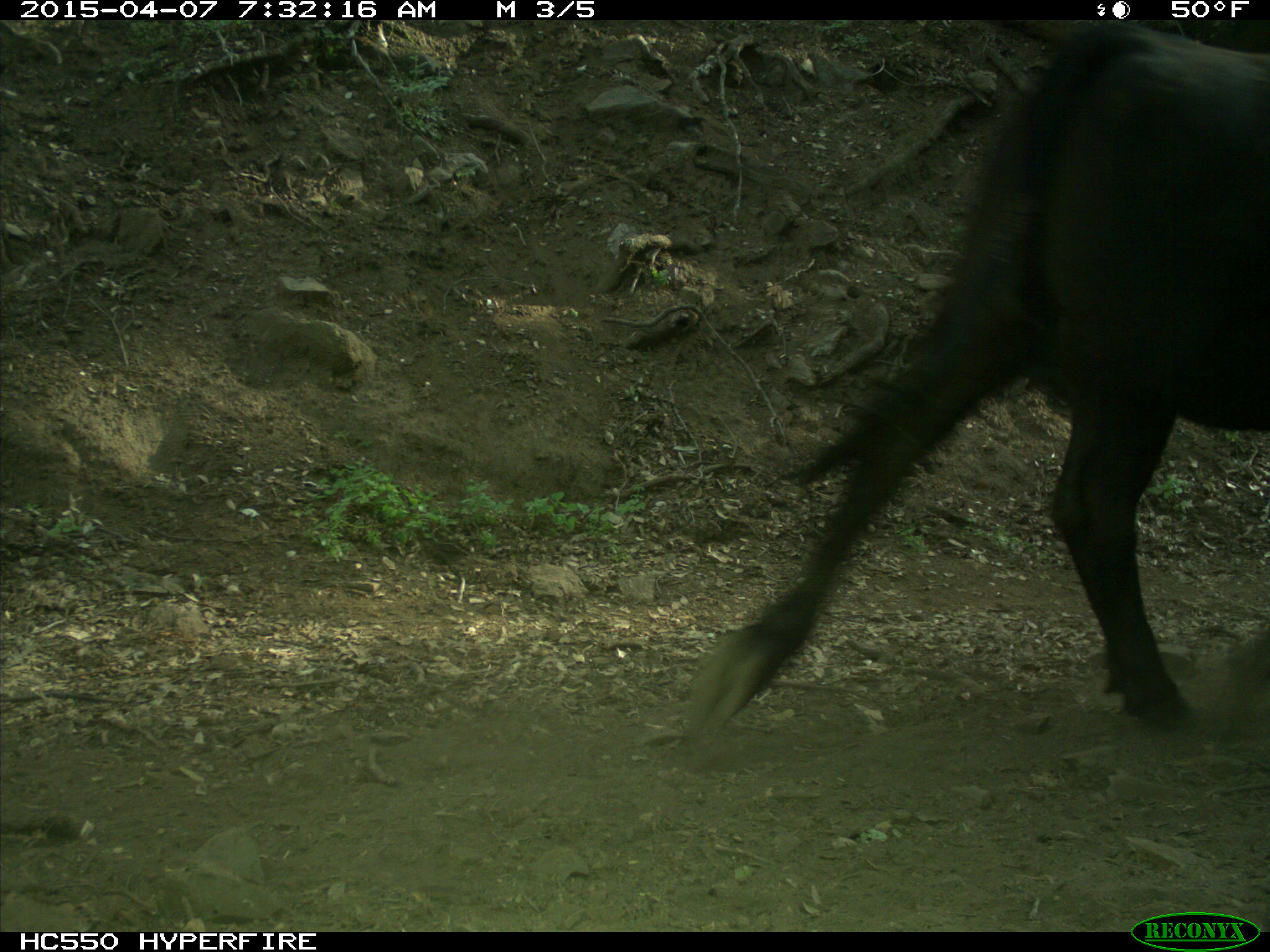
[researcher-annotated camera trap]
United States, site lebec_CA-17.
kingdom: Animalia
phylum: Chordata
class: Mammalia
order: Artiodactyla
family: Bovidae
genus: Bos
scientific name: Bos taurus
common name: domestic cow